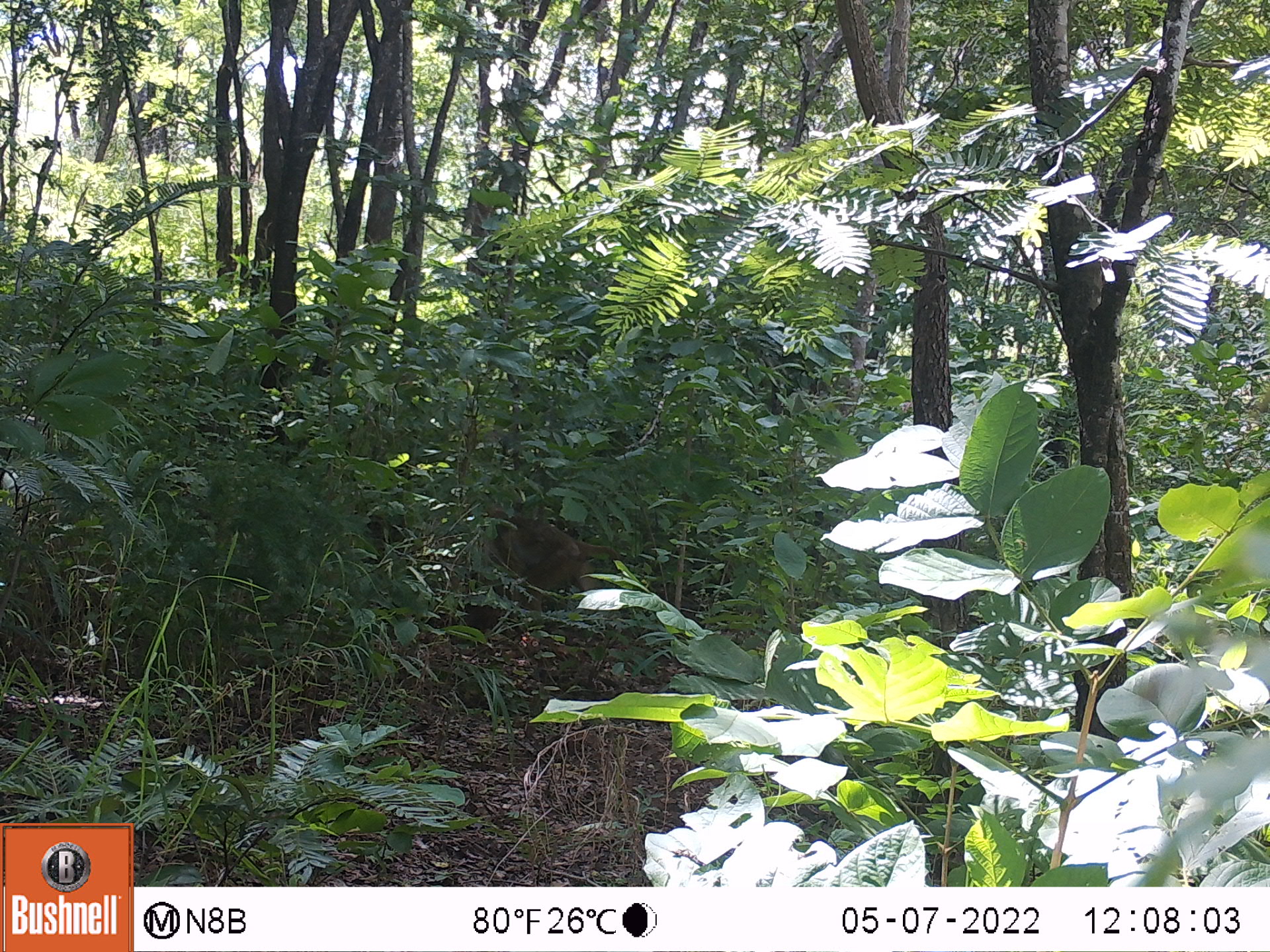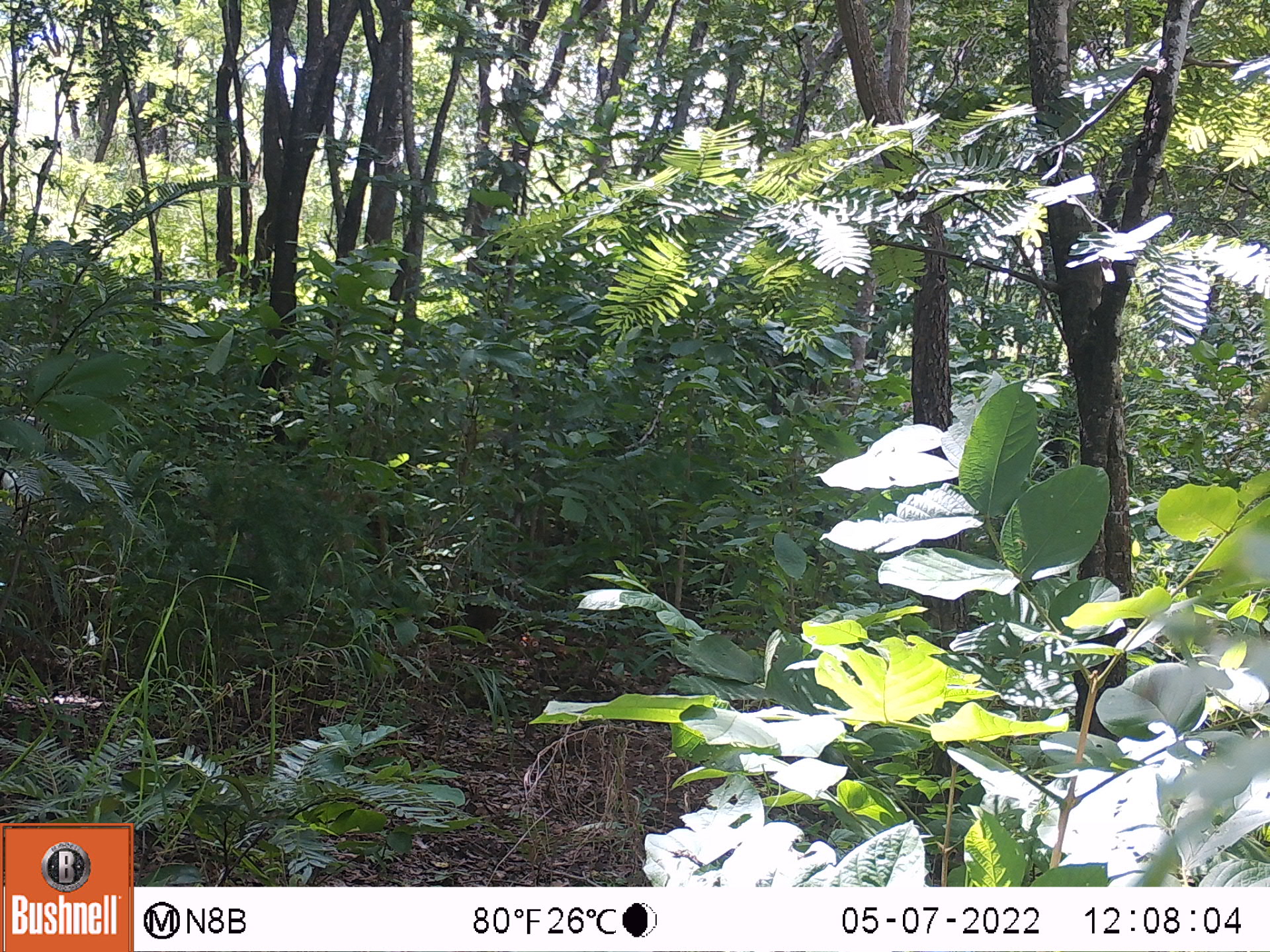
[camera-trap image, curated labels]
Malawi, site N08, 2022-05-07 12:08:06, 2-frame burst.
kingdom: Animalia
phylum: Chordata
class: Mammalia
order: Primates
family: Cercopithecidae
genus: Papio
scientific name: Papio cynocephalus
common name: yellow baboon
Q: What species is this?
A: Yellow baboon (Papio cynocephalus).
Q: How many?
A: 1.